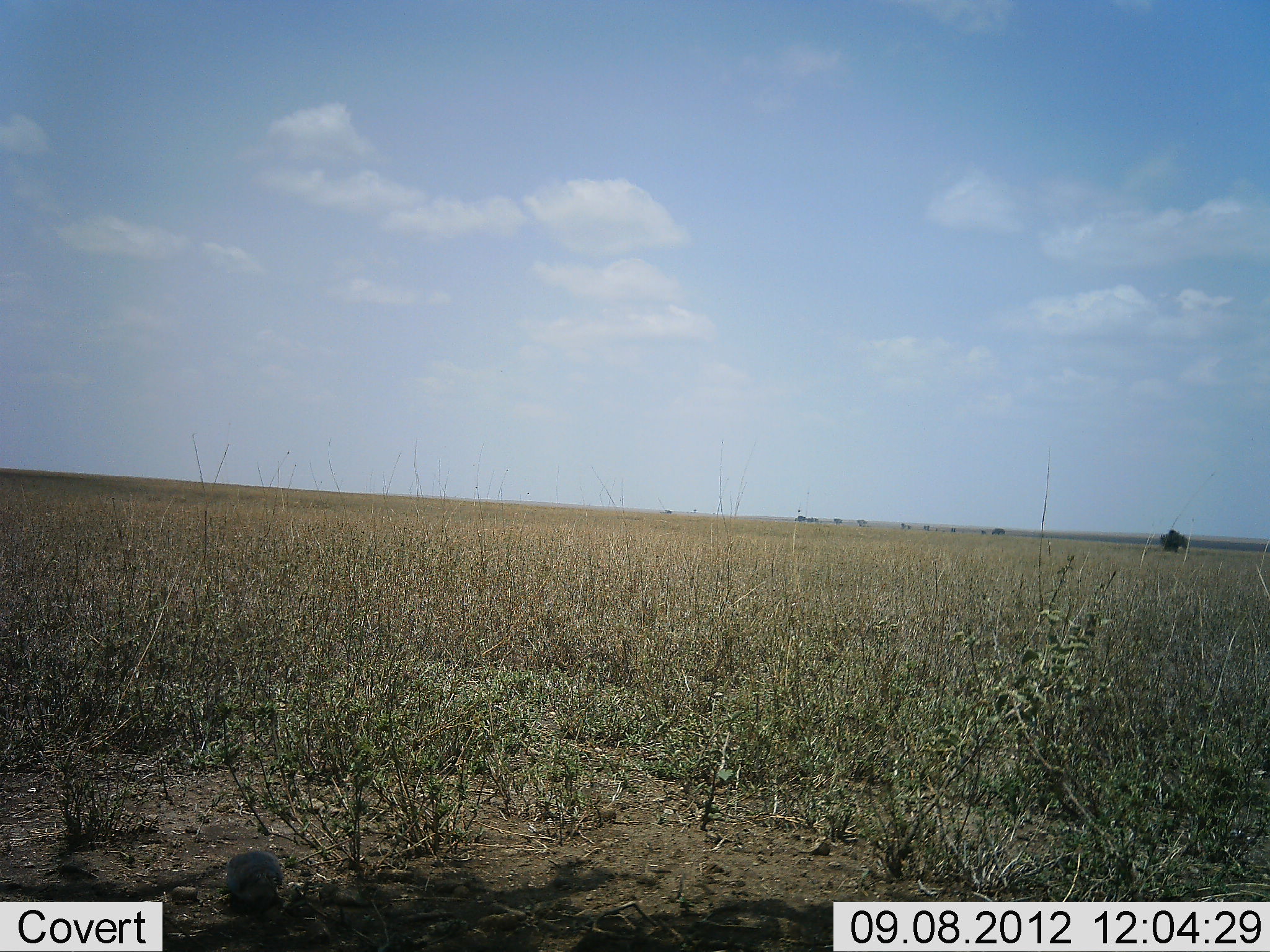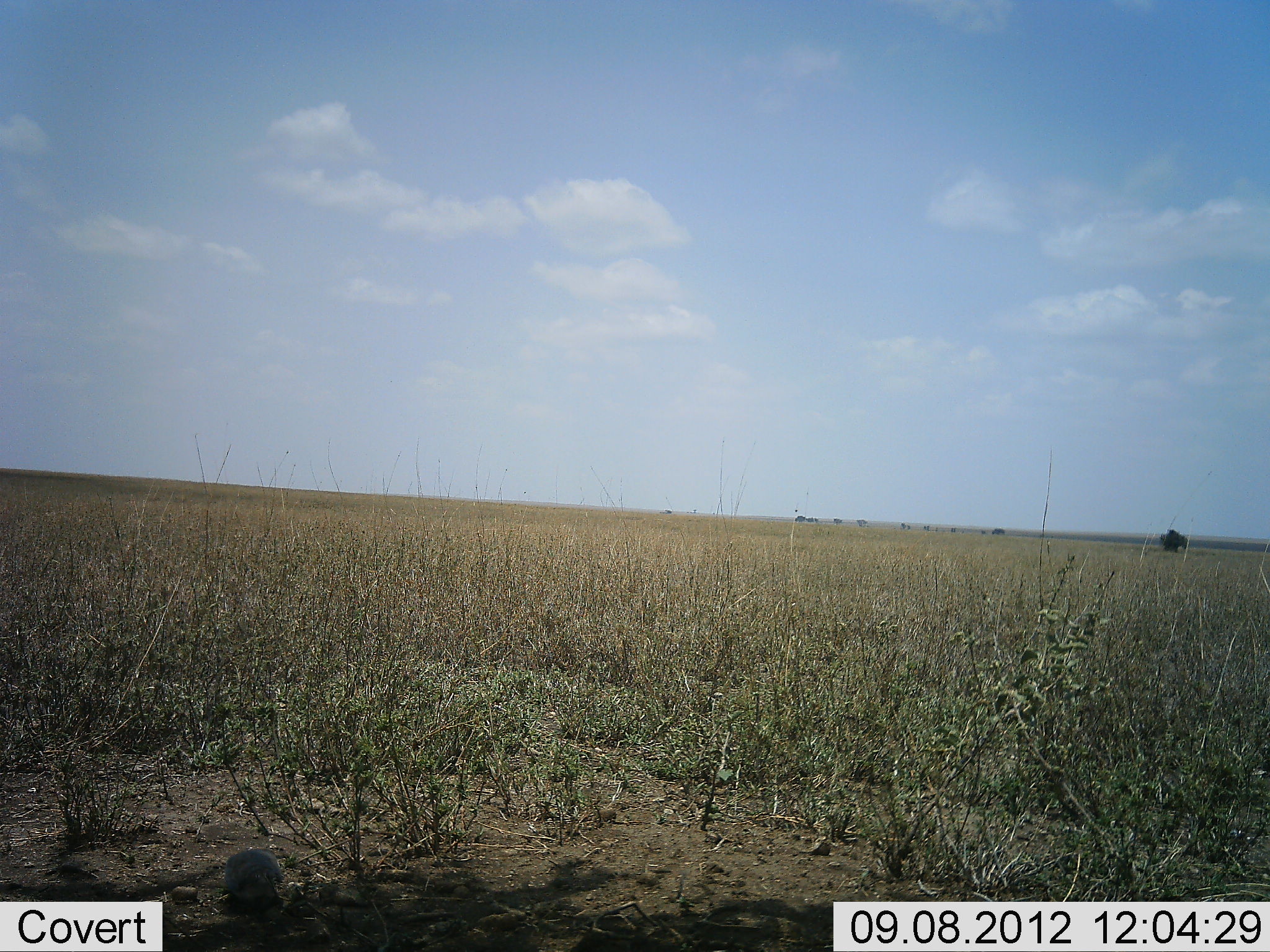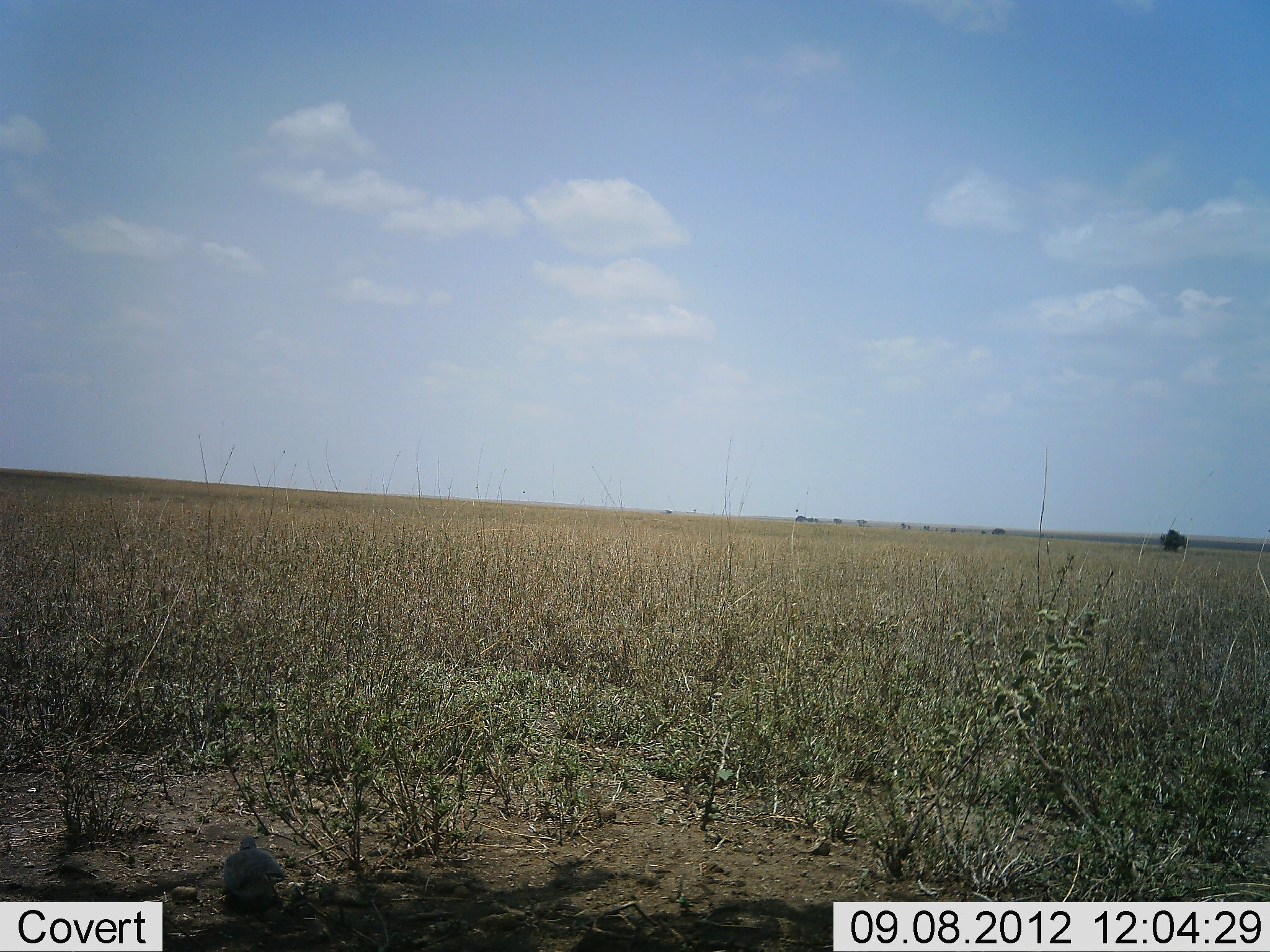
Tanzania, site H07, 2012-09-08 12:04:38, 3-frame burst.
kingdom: Animalia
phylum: Chordata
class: Aves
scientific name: Aves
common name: bird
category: otherbird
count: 1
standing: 20%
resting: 0%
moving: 0%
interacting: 0%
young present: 0%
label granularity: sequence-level